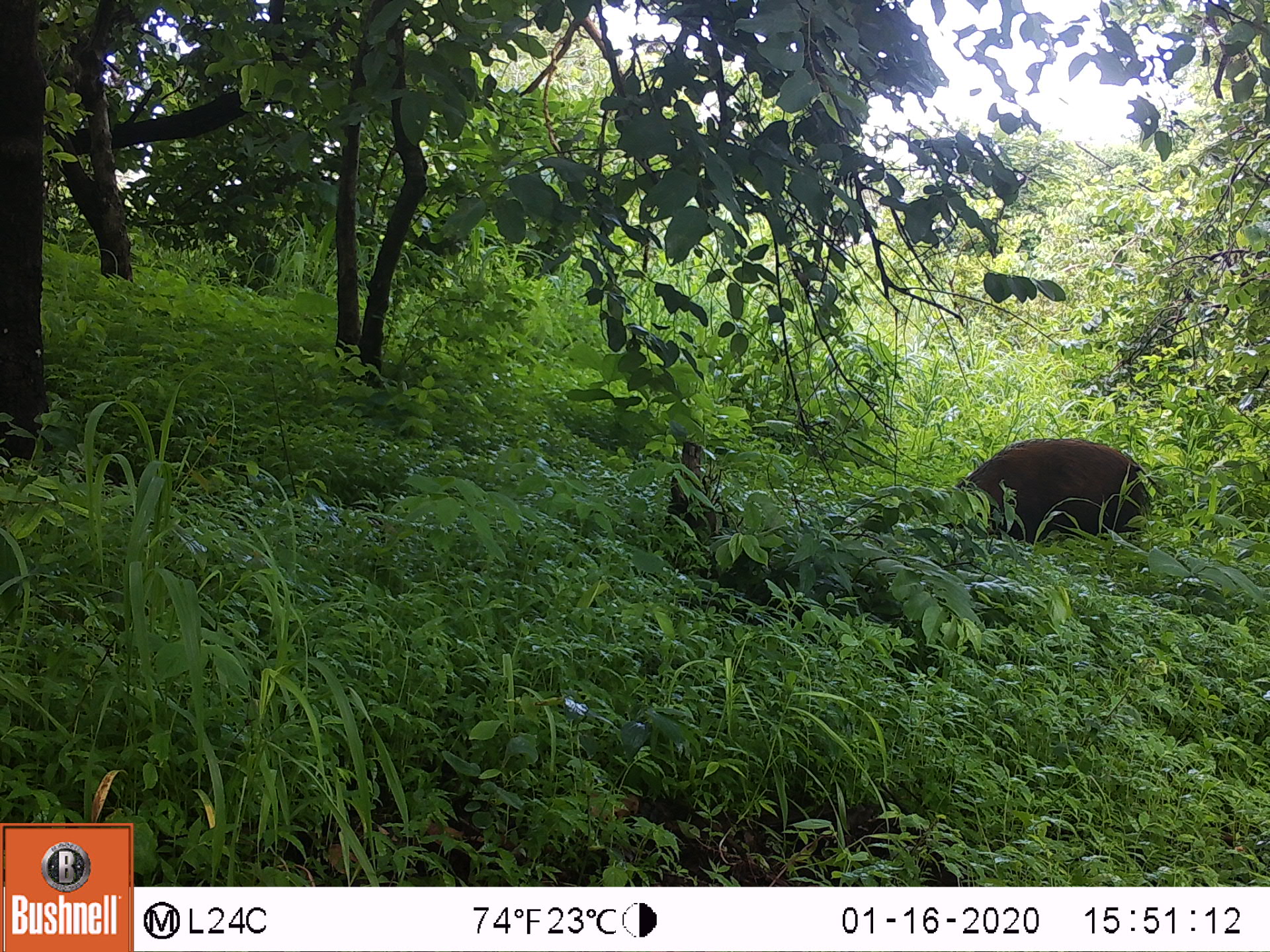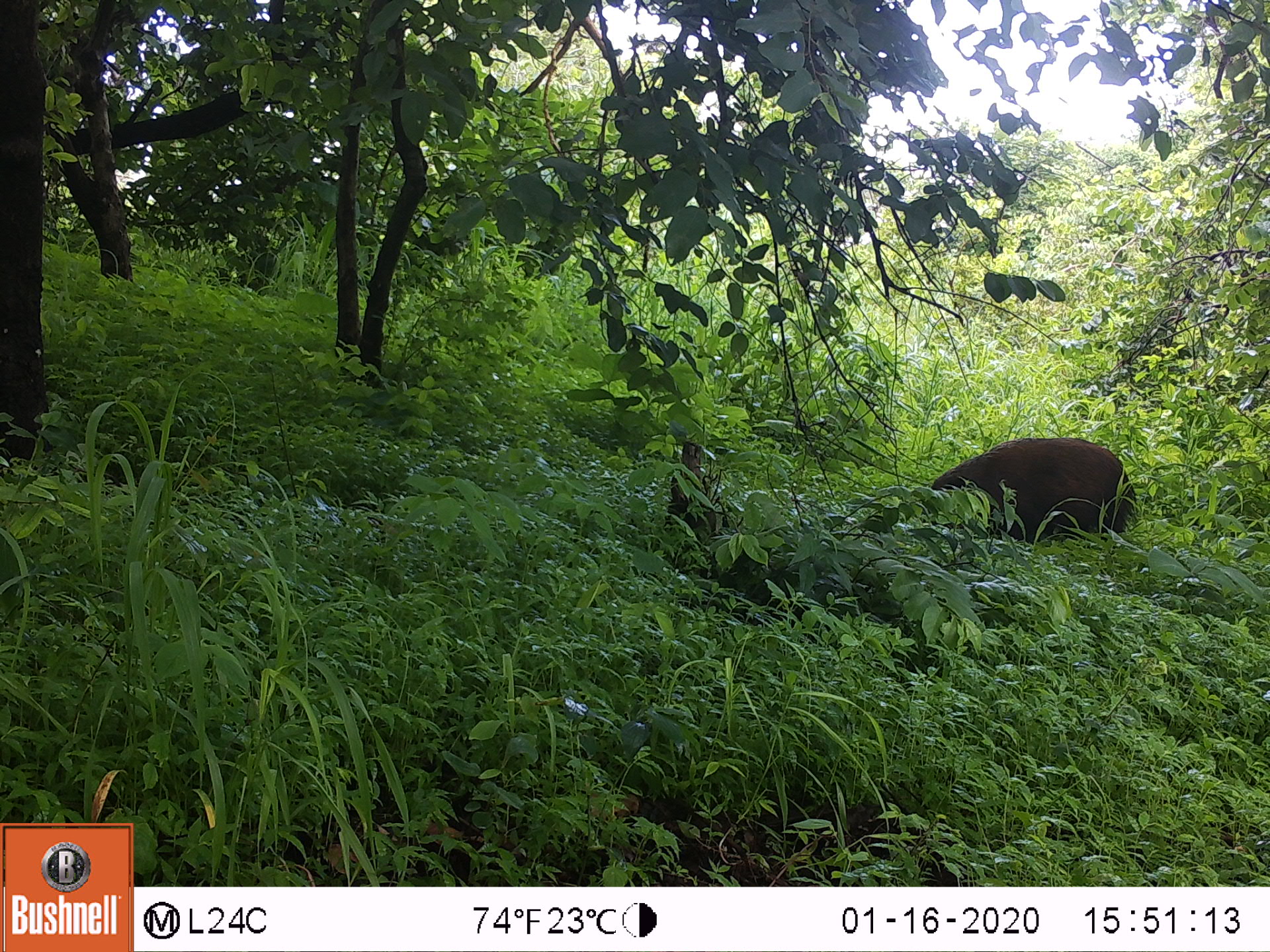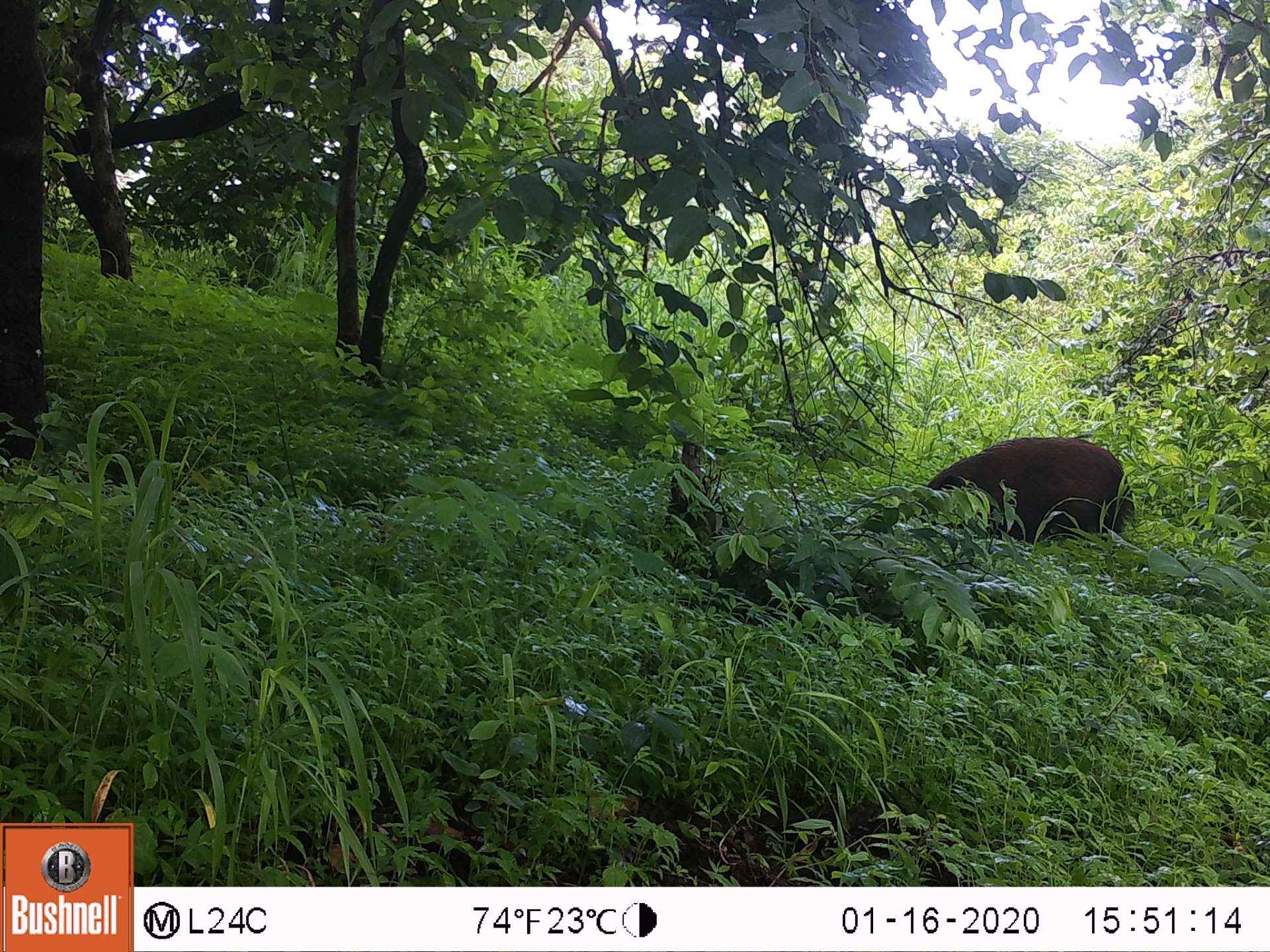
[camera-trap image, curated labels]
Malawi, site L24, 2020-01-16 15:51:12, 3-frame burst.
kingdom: Animalia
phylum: Chordata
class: Mammalia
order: Artiodactyla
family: Suidae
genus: Potamochoerus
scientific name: Potamochoerus larvatus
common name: bushpig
Bushpig (Potamochoerus larvatus), count 1.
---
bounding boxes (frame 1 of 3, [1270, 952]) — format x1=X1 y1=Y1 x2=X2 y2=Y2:
bushpig: x1=947 y1=424 x2=1163 y2=548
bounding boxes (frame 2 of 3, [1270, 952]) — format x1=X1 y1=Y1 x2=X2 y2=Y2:
bushpig: x1=930 y1=434 x2=1150 y2=548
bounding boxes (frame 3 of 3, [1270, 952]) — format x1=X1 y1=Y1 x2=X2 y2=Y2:
bushpig: x1=908 y1=434 x2=1143 y2=544